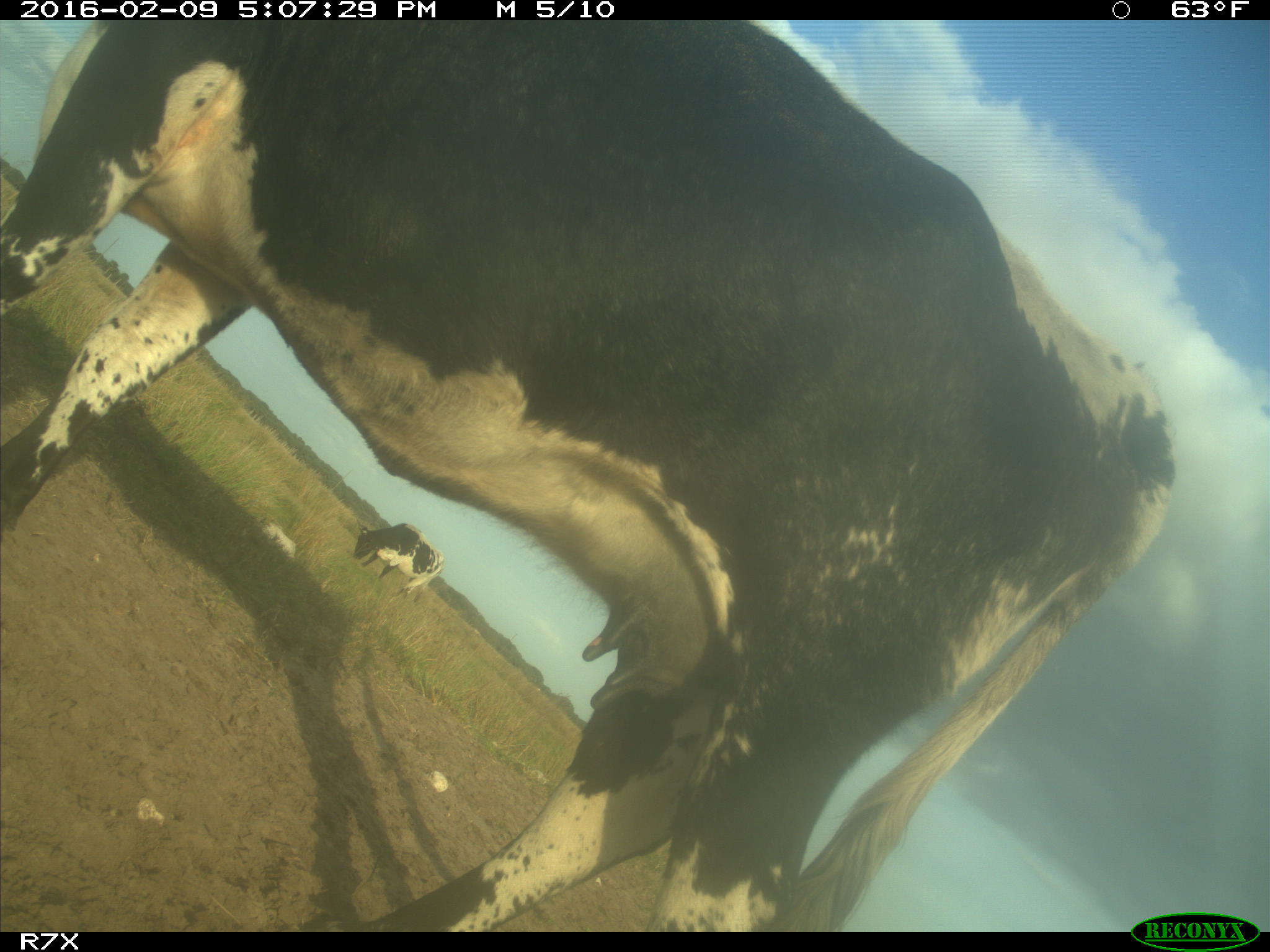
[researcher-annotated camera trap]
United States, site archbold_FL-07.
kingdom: Animalia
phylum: Chordata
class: Mammalia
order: Artiodactyla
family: Bovidae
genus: Bos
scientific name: Bos taurus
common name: domestic cow